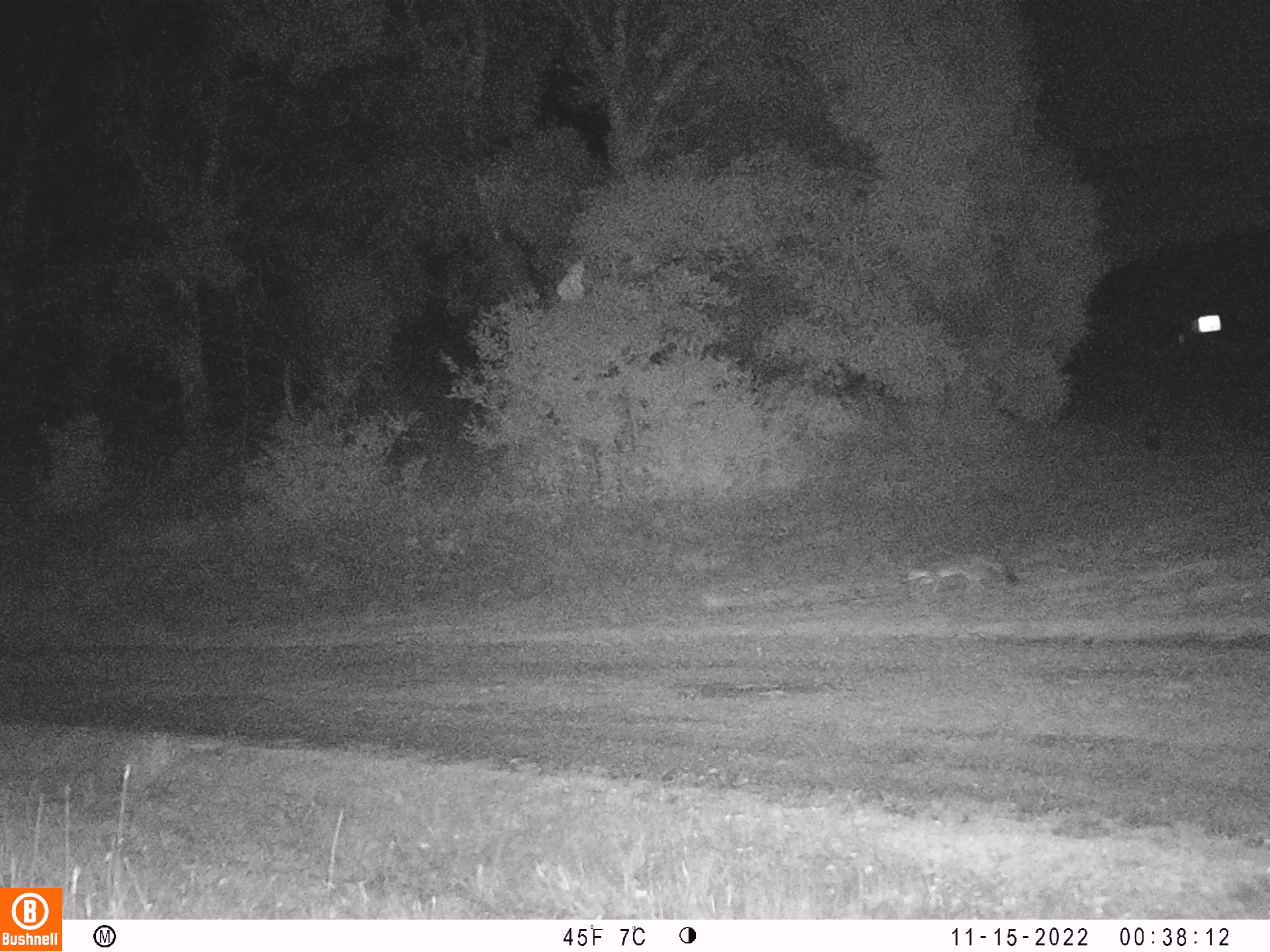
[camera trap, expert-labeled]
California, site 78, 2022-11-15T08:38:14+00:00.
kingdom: Animalia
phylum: Chordata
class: Mammalia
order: Carnivora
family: Canidae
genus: Urocyon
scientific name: Urocyon cinereoargenteus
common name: gray fox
Gray fox (Urocyon cinereoargenteus).